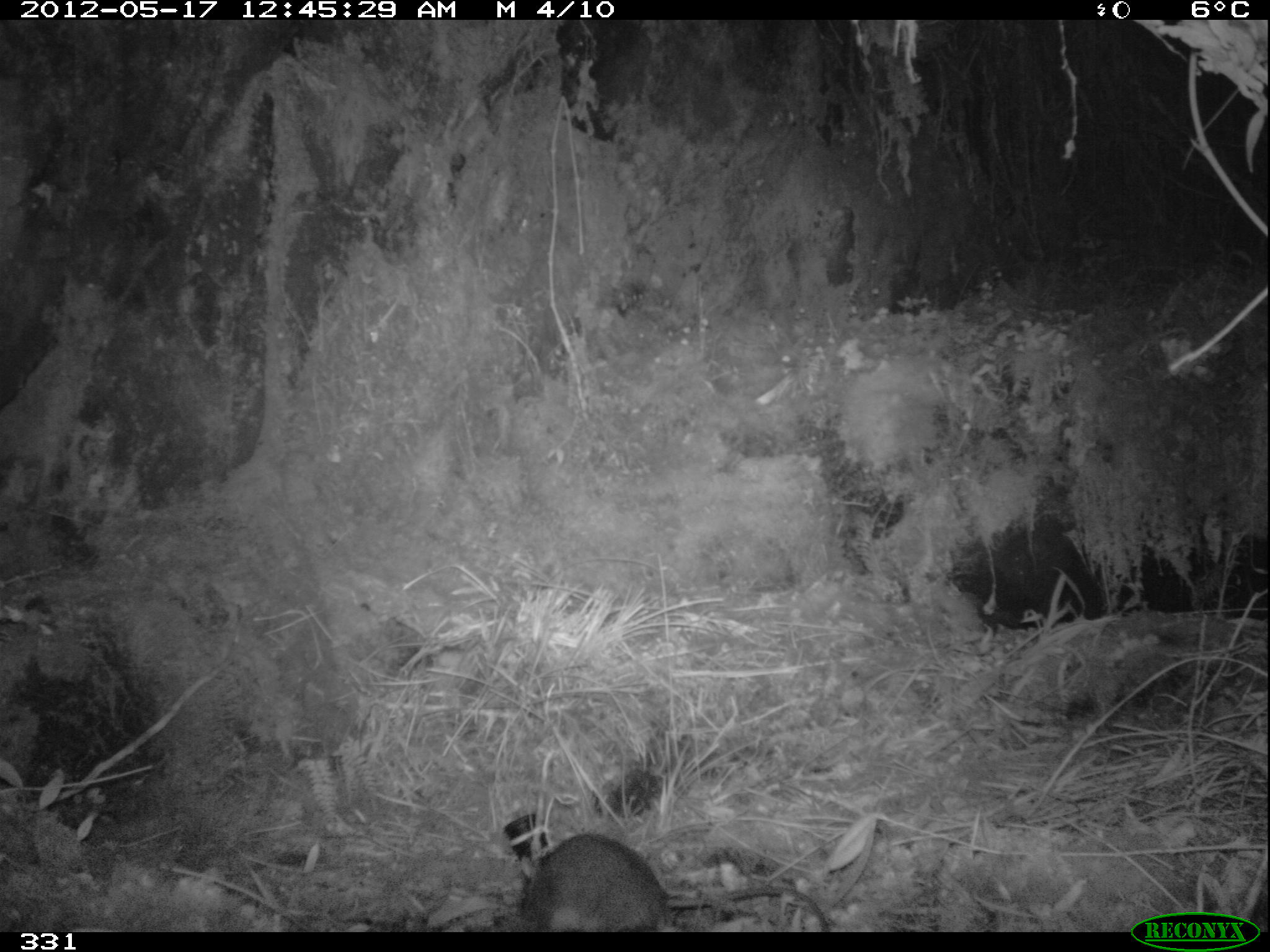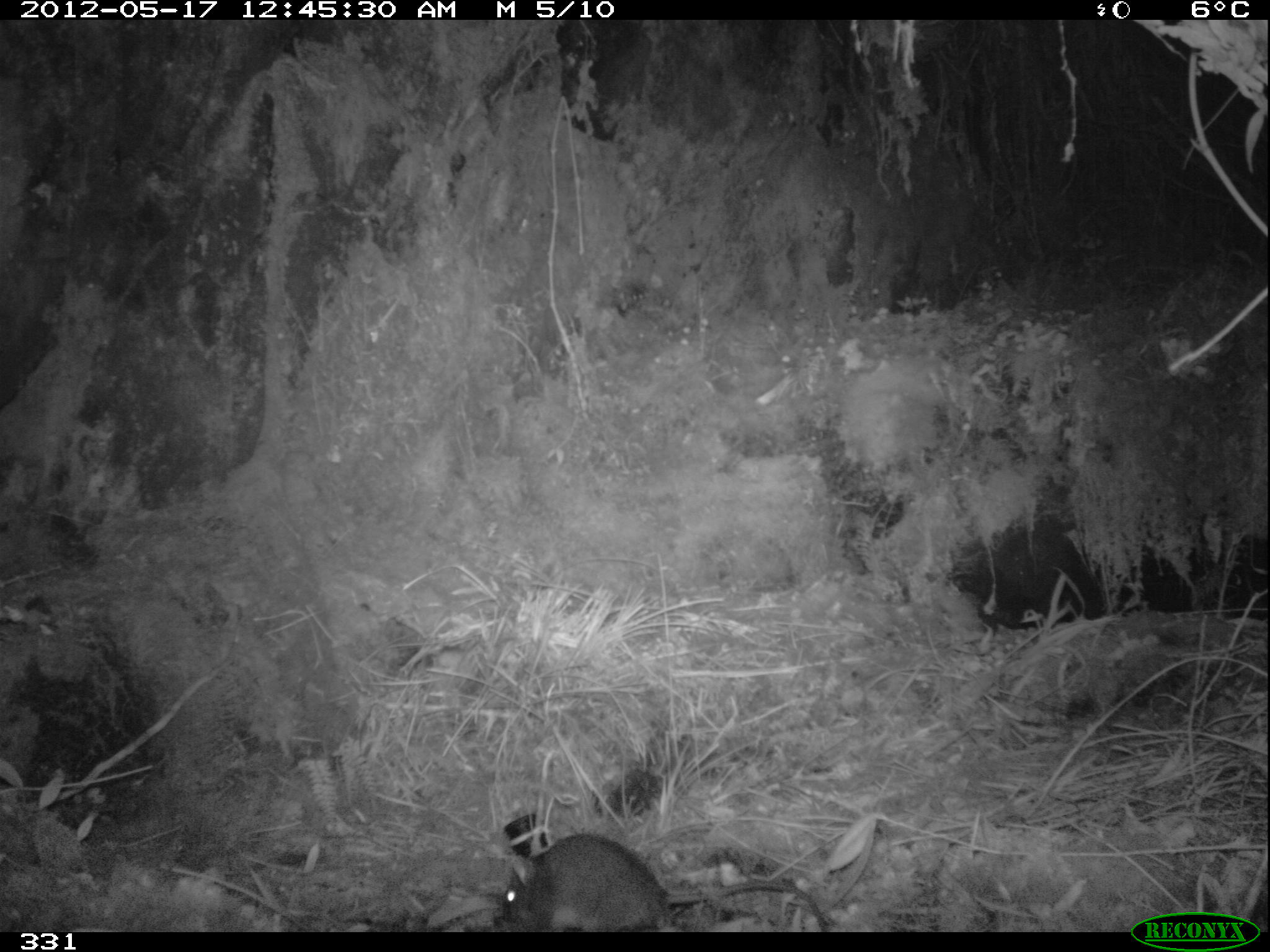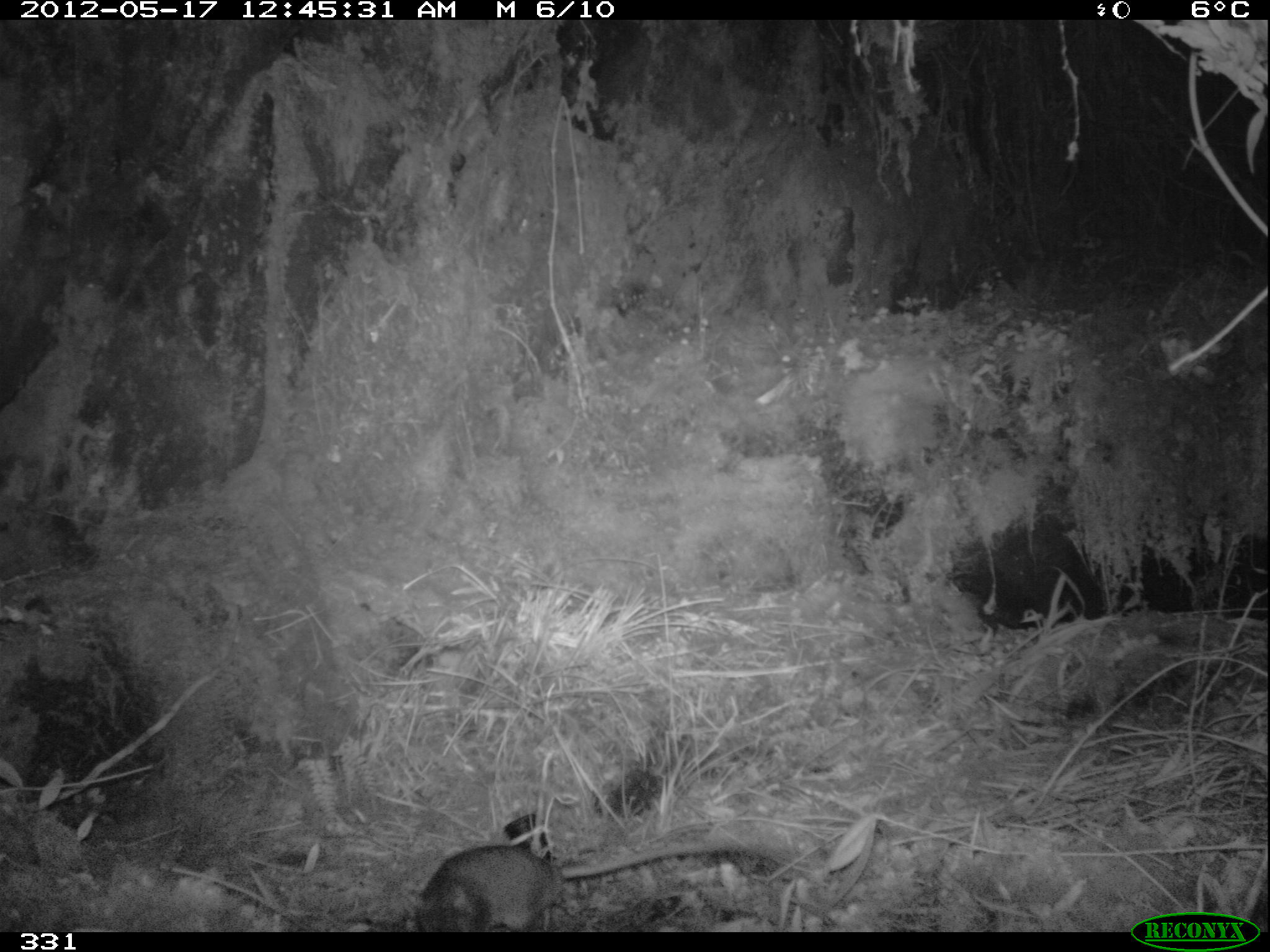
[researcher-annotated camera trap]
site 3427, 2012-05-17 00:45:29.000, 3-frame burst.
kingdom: Animalia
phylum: Chordata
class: Mammalia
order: Rodentia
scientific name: Rodentia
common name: rodents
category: unknown rodent